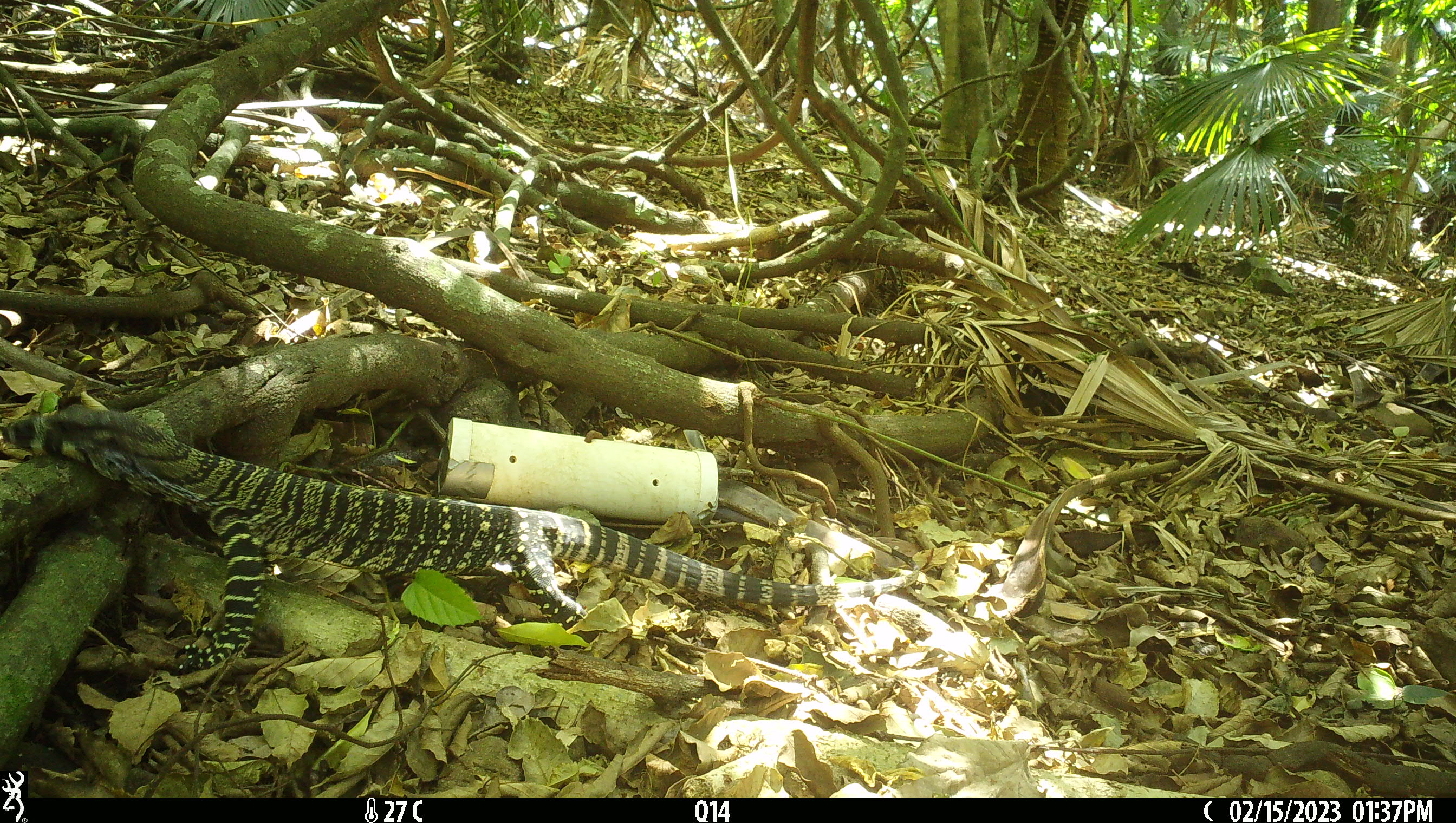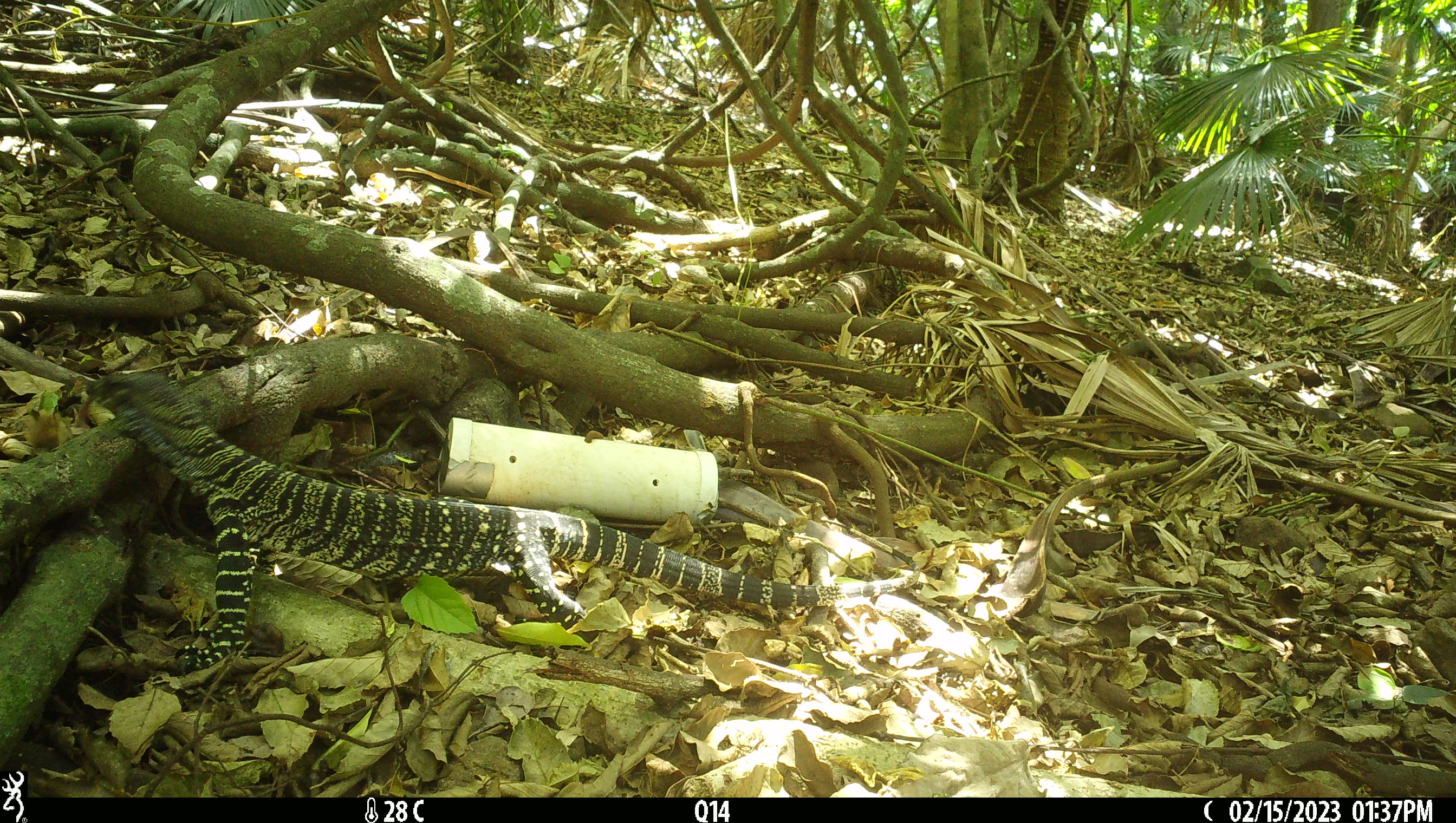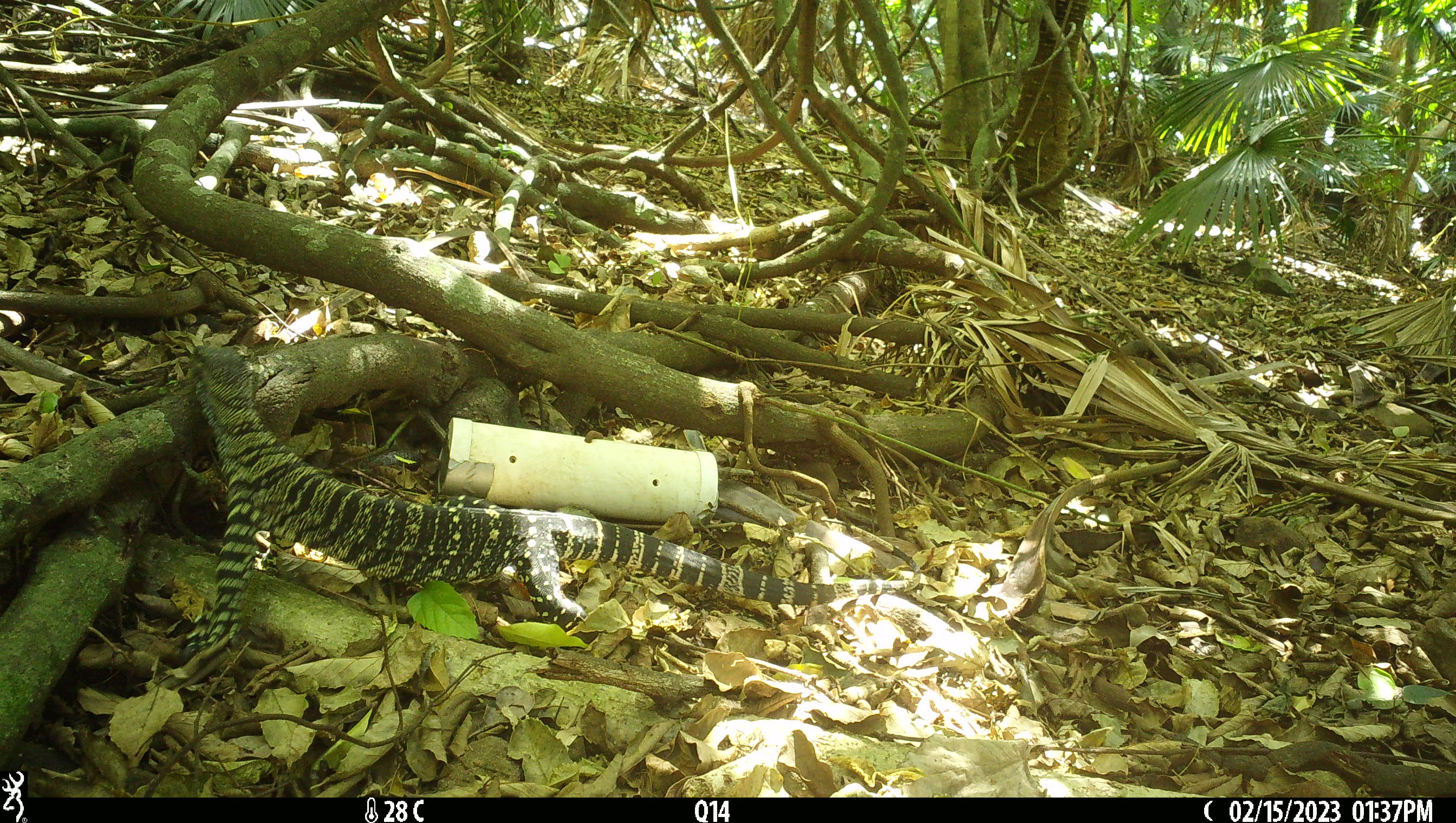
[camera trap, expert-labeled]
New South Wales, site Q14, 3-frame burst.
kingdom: Animalia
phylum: Chordata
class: Reptilia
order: Squamata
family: Varanidae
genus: Varanus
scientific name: Varanus varius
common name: lace monitor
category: goanna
Goanna (lace monitor) (Varanus varius).